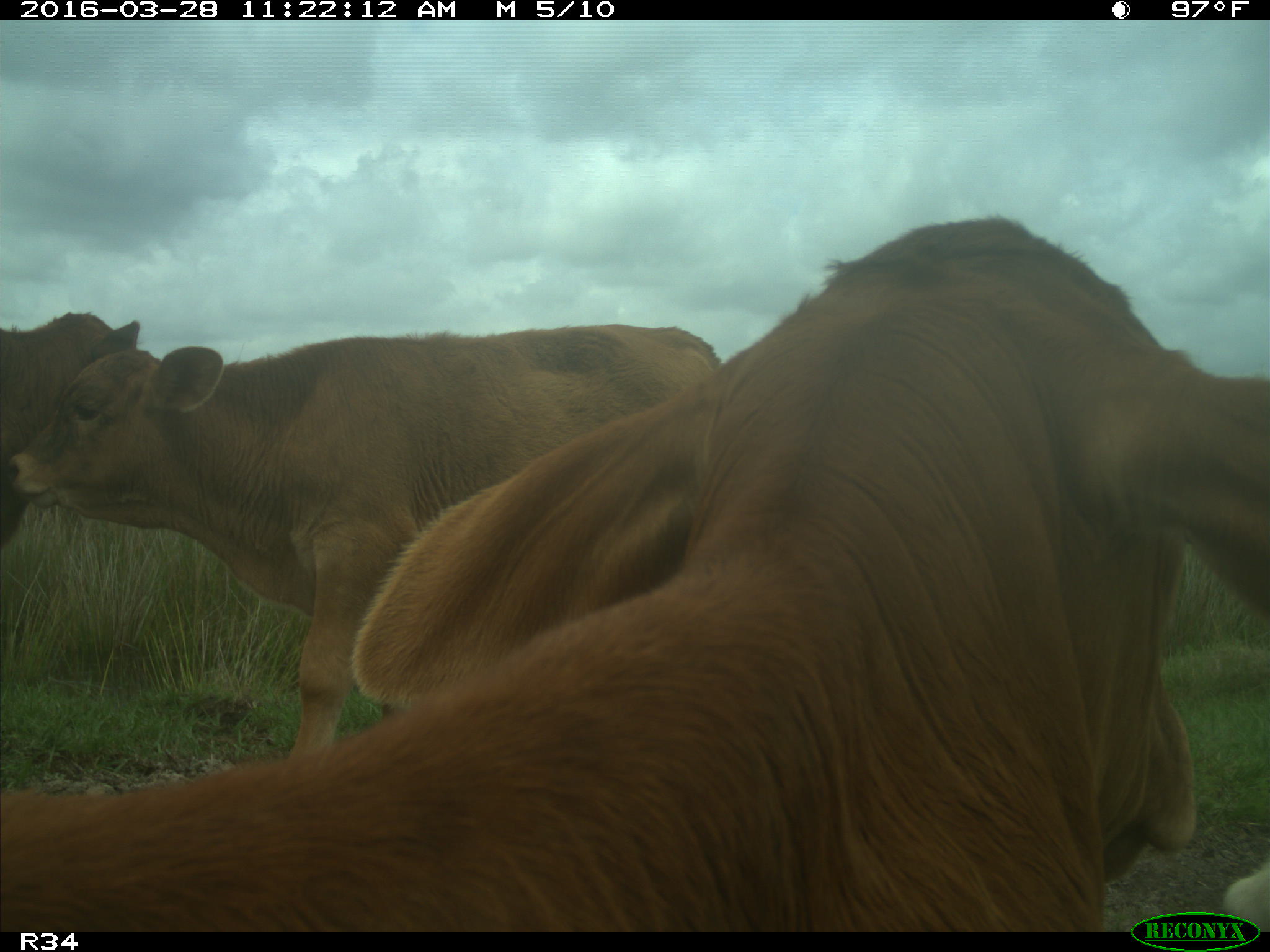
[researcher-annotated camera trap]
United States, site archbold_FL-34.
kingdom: Animalia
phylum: Chordata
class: Mammalia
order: Artiodactyla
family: Bovidae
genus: Bos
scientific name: Bos taurus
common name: domestic cow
Bos taurus (domestic cow).